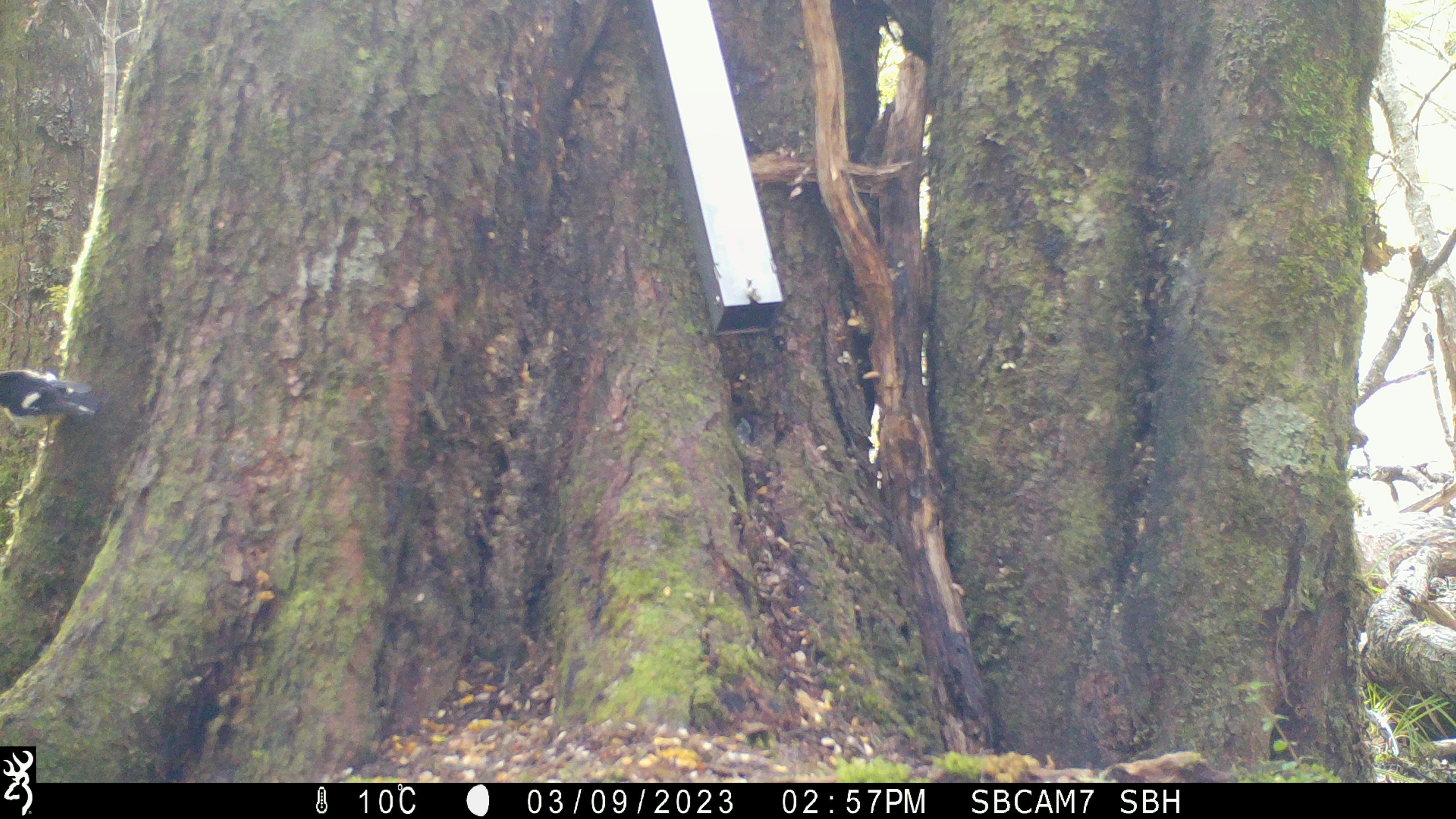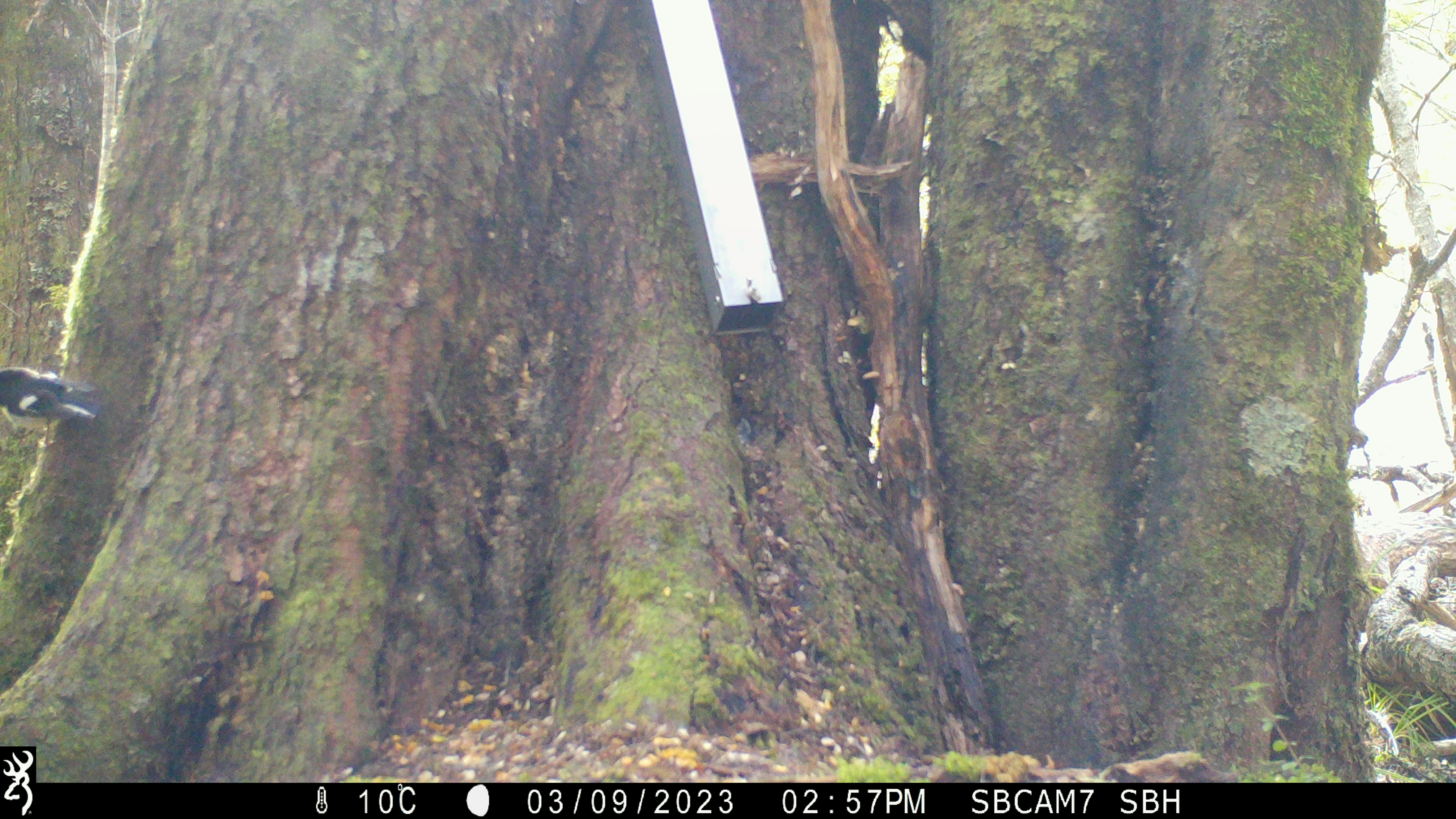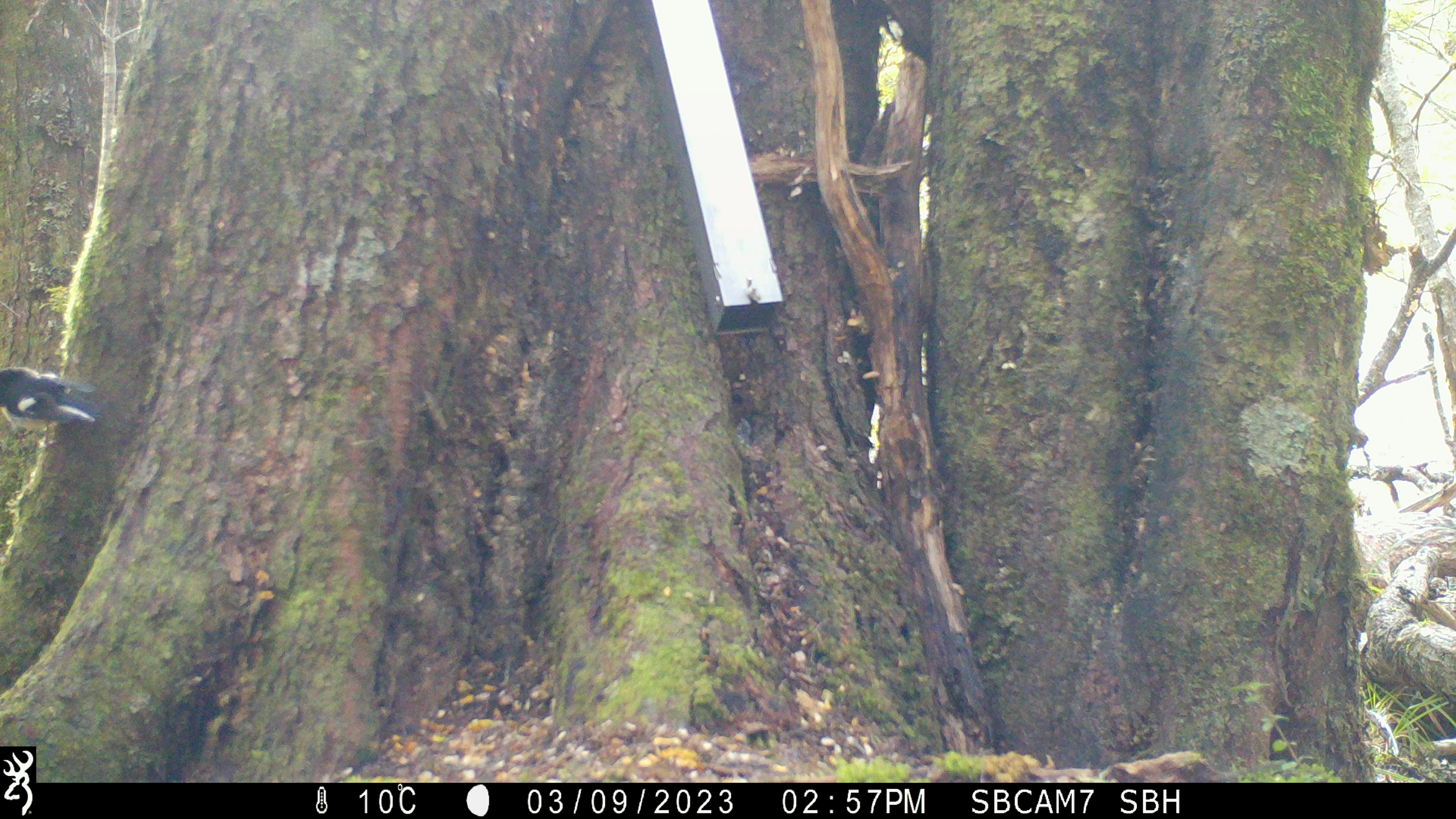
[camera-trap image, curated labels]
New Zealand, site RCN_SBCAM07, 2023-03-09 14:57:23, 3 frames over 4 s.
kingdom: Animalia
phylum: Chordata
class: Aves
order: Passeriformes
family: Petroicidae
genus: Petroica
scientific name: Petroica macrocephala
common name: tomtit